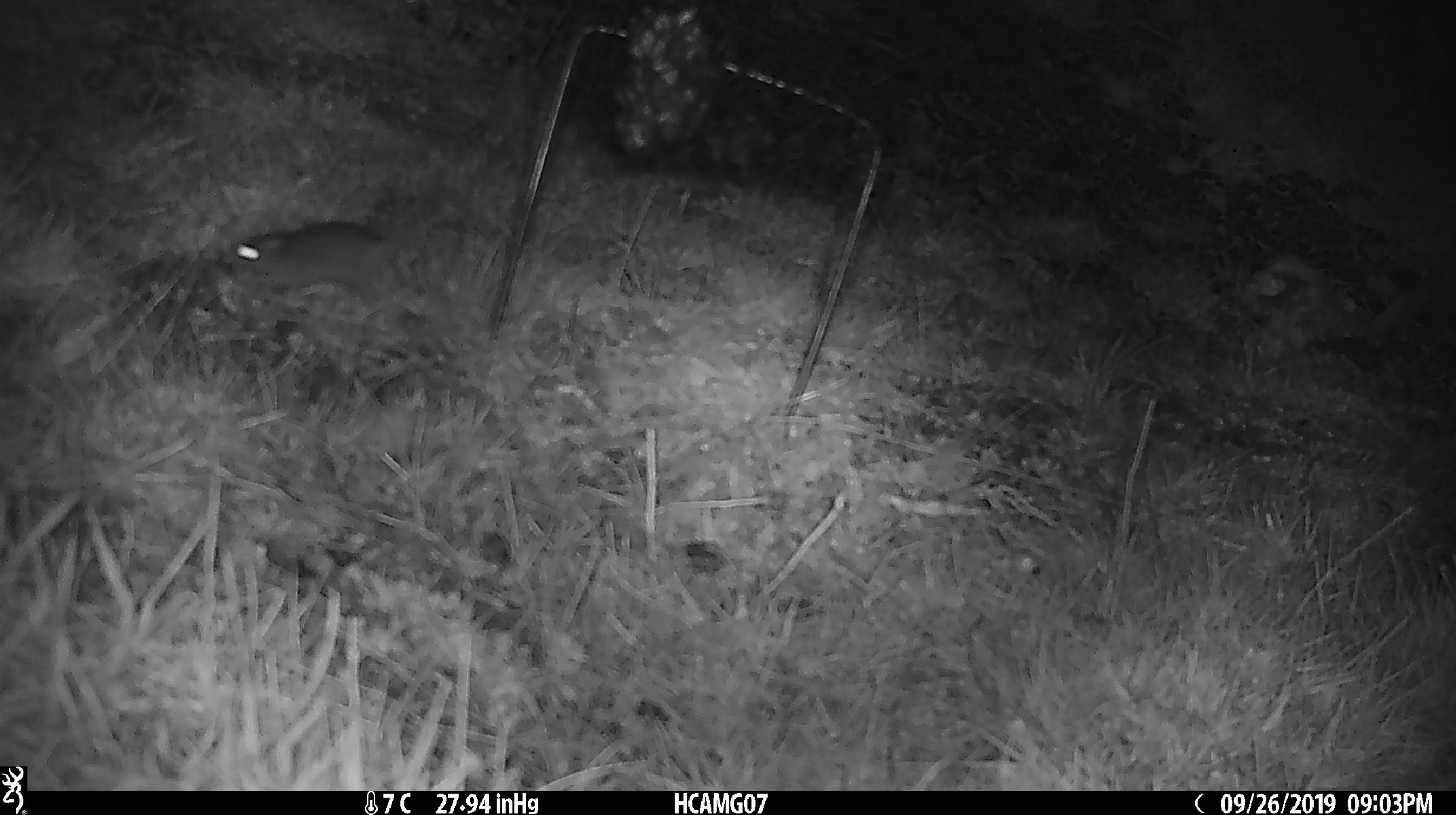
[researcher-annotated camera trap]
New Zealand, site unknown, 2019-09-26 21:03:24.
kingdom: Animalia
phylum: Chordata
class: Mammalia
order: Rodentia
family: Muridae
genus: Mus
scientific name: Mus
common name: mouse